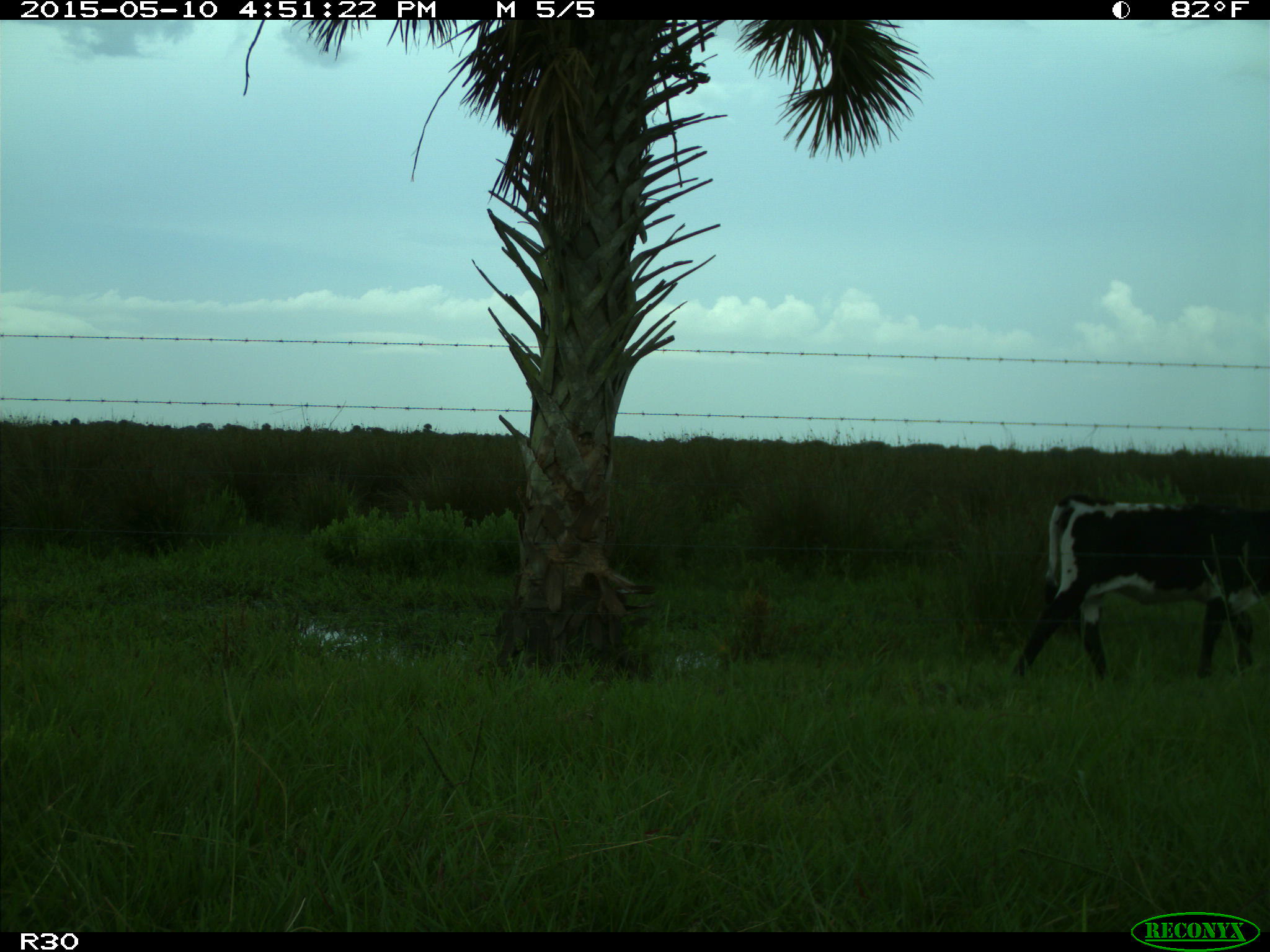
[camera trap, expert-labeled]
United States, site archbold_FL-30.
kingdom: Animalia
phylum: Chordata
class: Mammalia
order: Artiodactyla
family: Bovidae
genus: Bos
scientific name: Bos taurus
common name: domestic cow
Bos taurus (domestic cow).